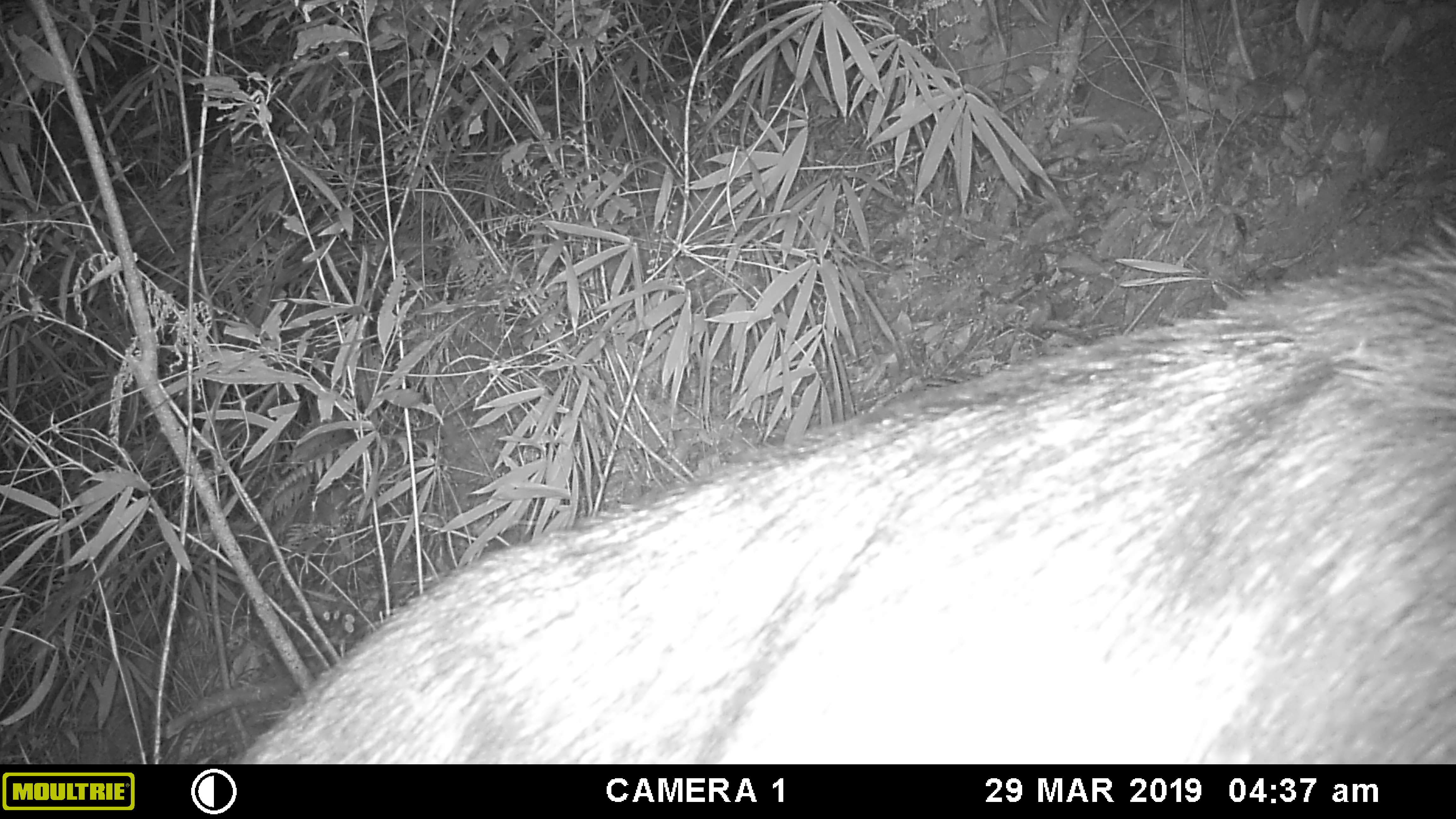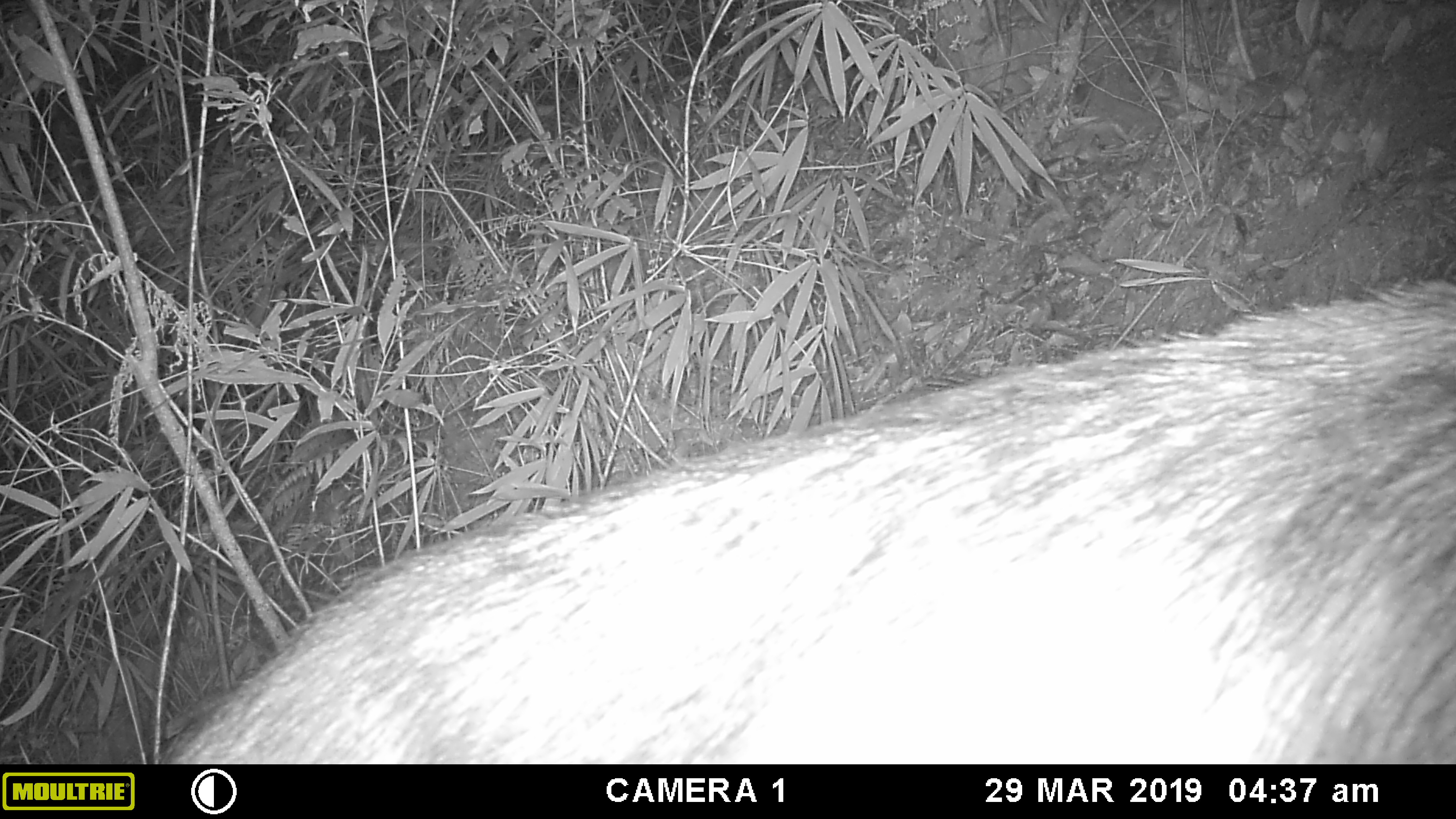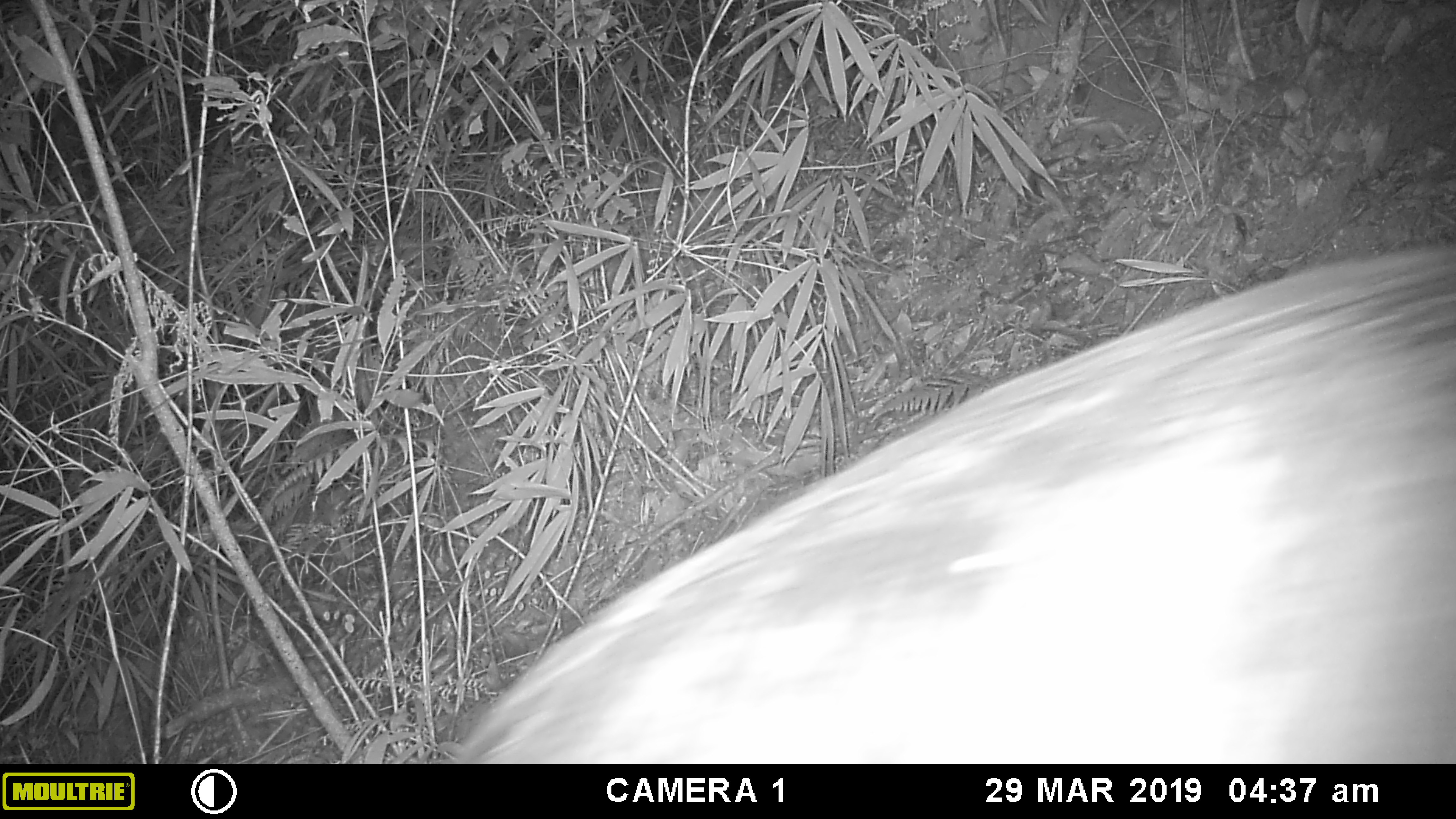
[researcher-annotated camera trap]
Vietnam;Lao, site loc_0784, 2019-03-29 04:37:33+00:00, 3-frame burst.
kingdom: Animalia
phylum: Chordata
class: Mammalia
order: Artiodactyla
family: Bovidae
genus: Capricornis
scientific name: Capricornis sumatraensis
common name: chinese serow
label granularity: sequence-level